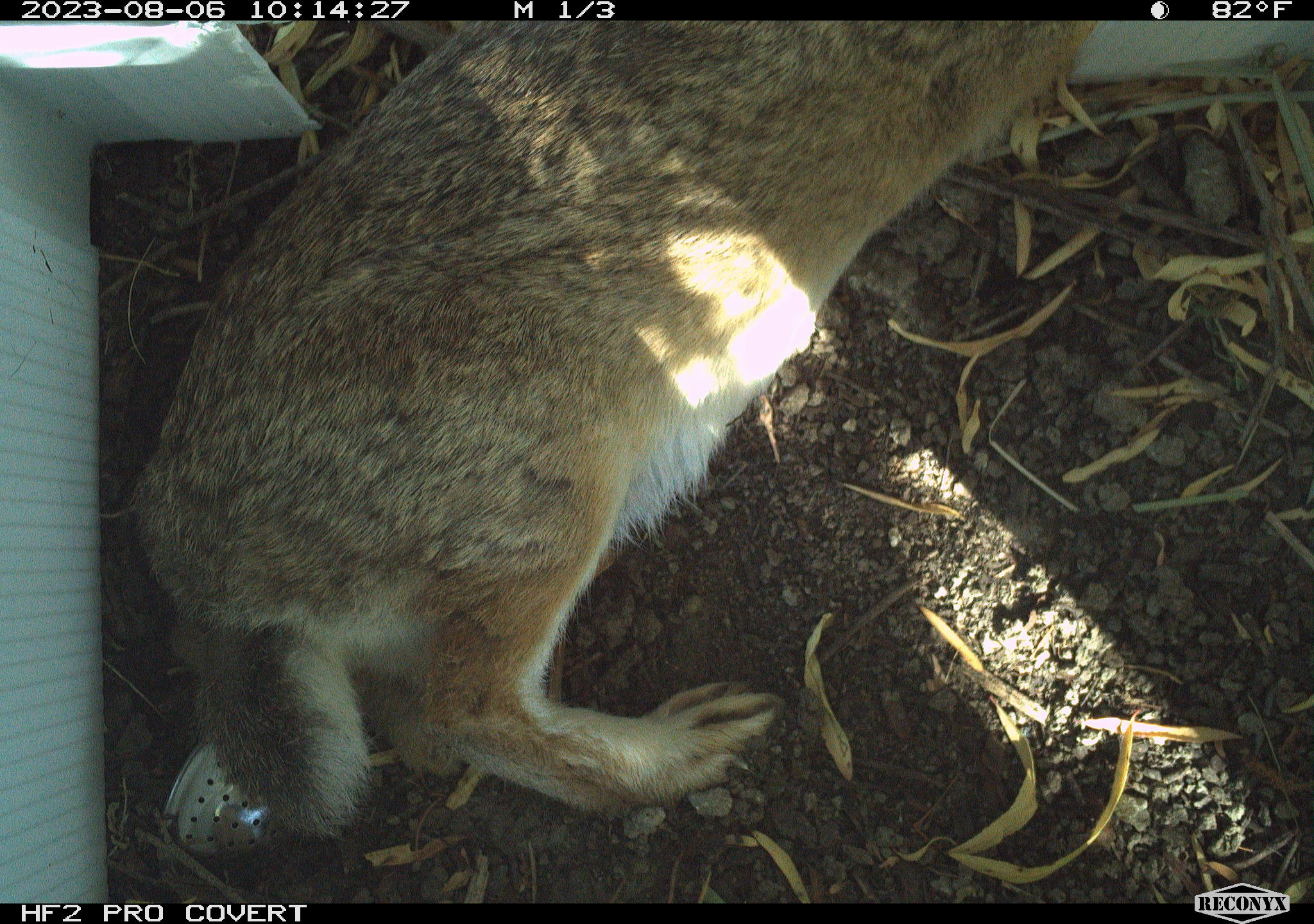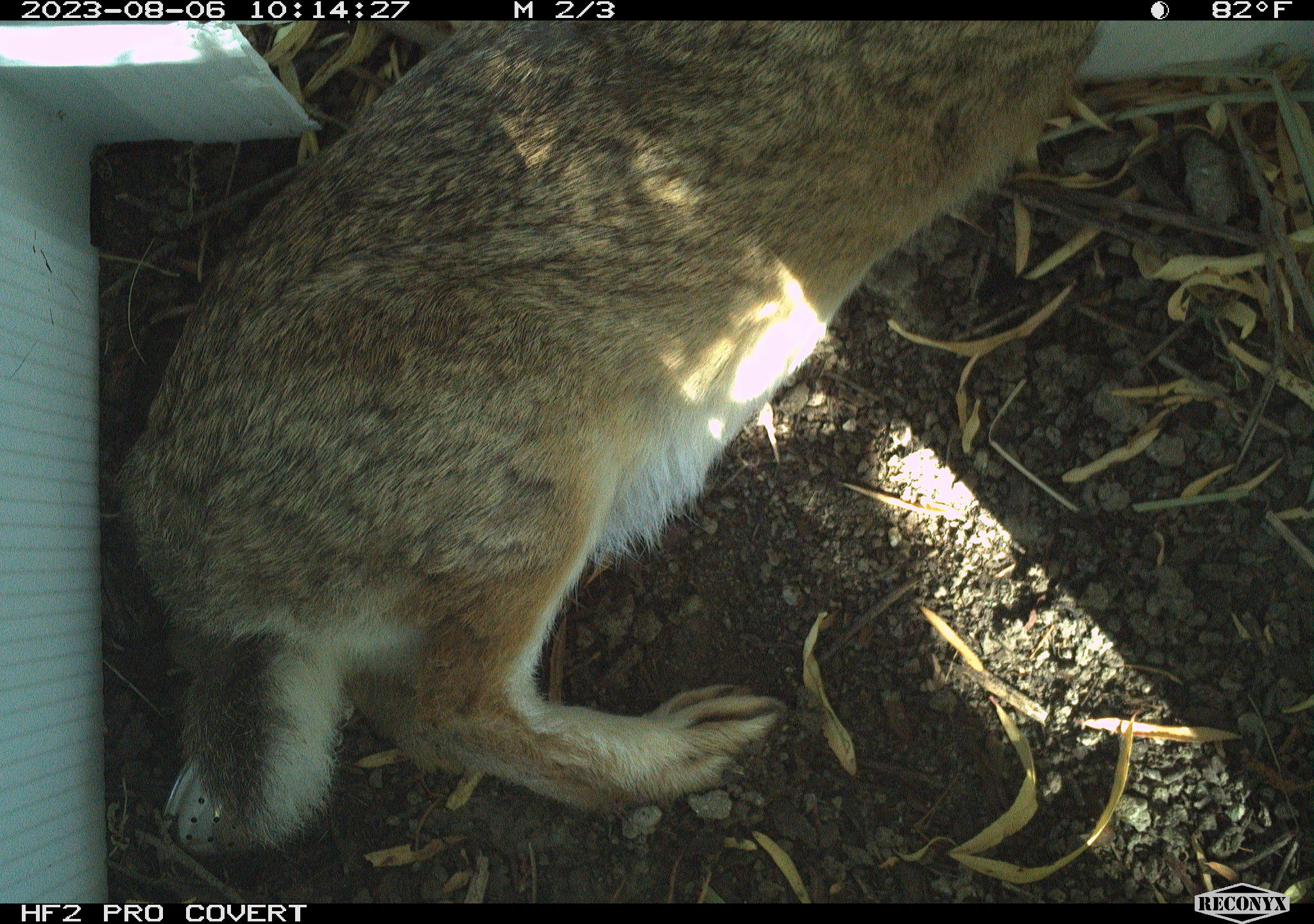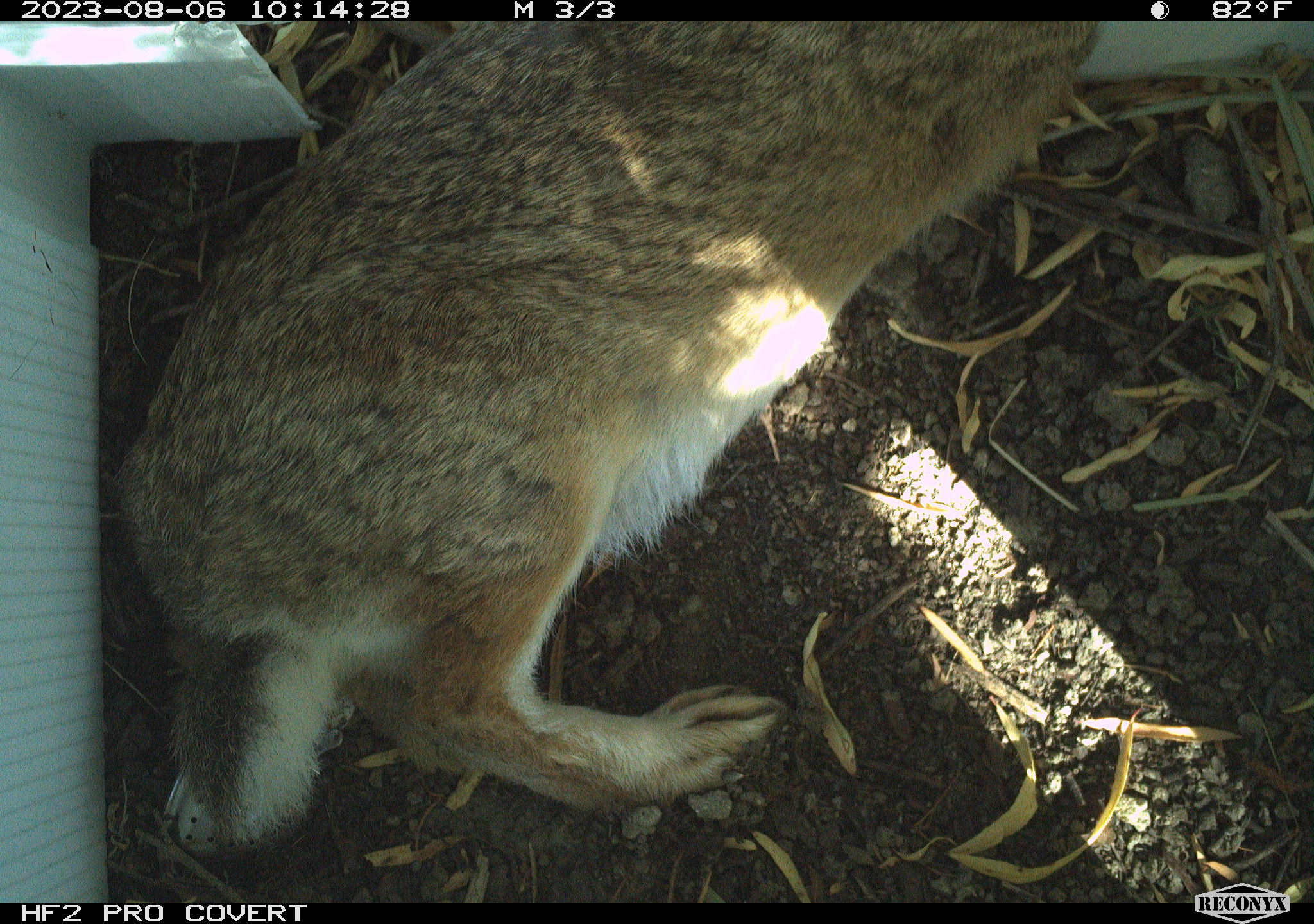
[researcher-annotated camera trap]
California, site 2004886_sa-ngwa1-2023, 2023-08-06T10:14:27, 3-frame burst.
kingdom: Animalia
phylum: Chordata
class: Mammalia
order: Lagomorpha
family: Leporidae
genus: Sylvilagus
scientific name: Sylvilagus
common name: cottontail rabbits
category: sylvilagus species